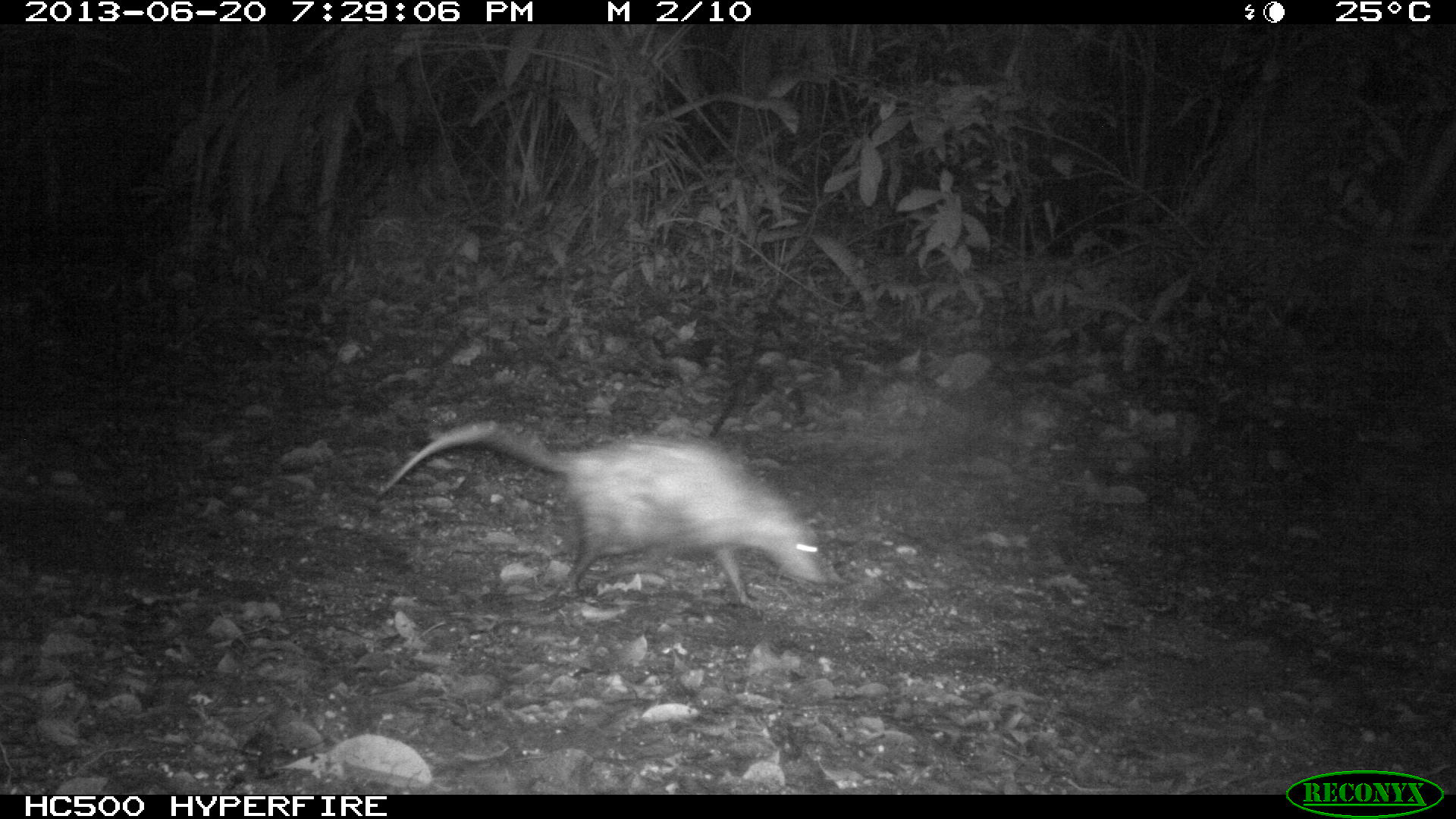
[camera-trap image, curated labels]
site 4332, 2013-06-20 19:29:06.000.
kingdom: Animalia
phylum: Chordata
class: Mammalia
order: Didelphimorphia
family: Didelphidae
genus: Didelphis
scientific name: Didelphis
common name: american opossums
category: didelphis sp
Didelphis sp (american opossums) (Didelphis), count 1.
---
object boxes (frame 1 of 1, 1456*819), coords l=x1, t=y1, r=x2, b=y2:
didelphis sp: l=383, t=416, r=833, b=604